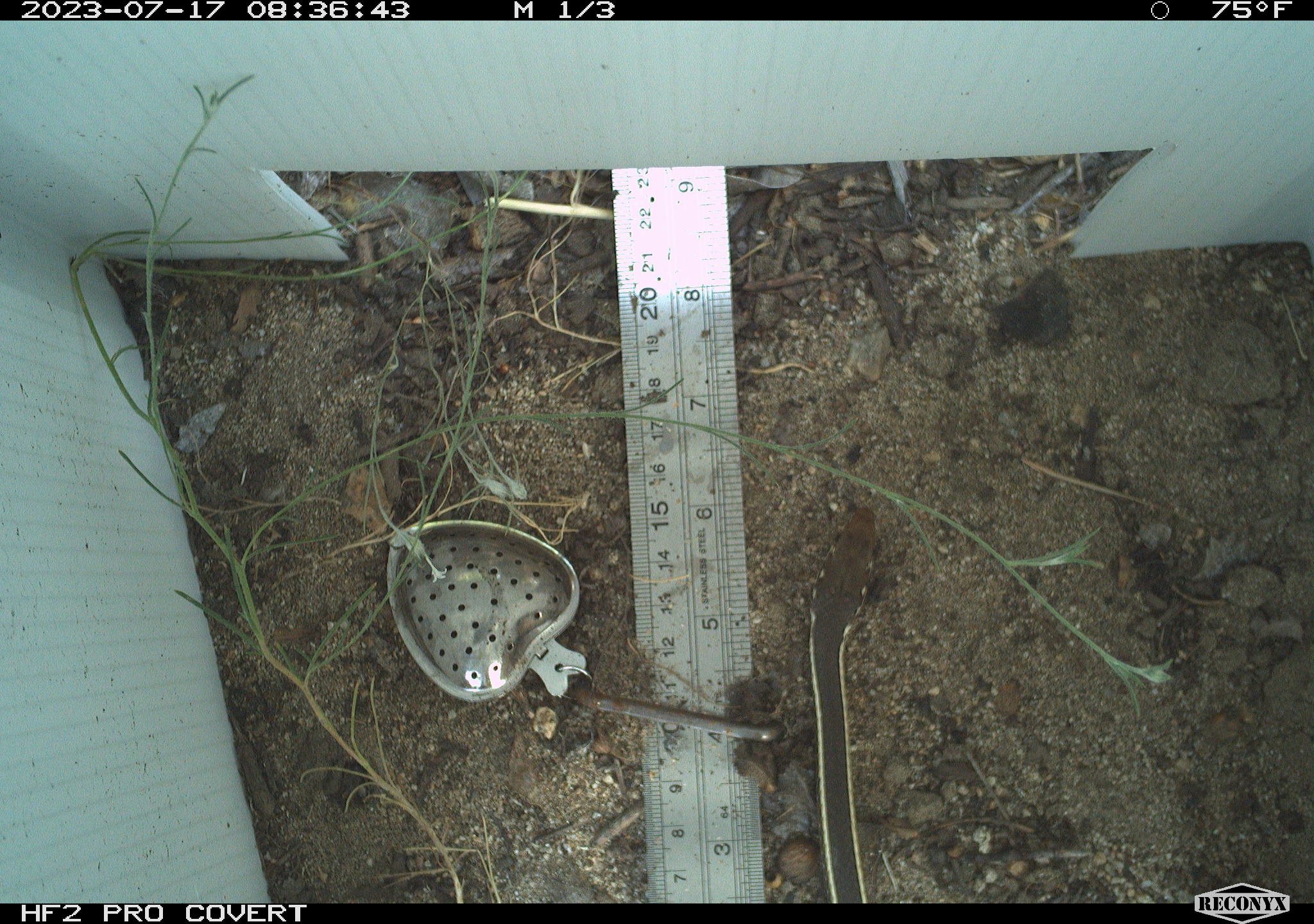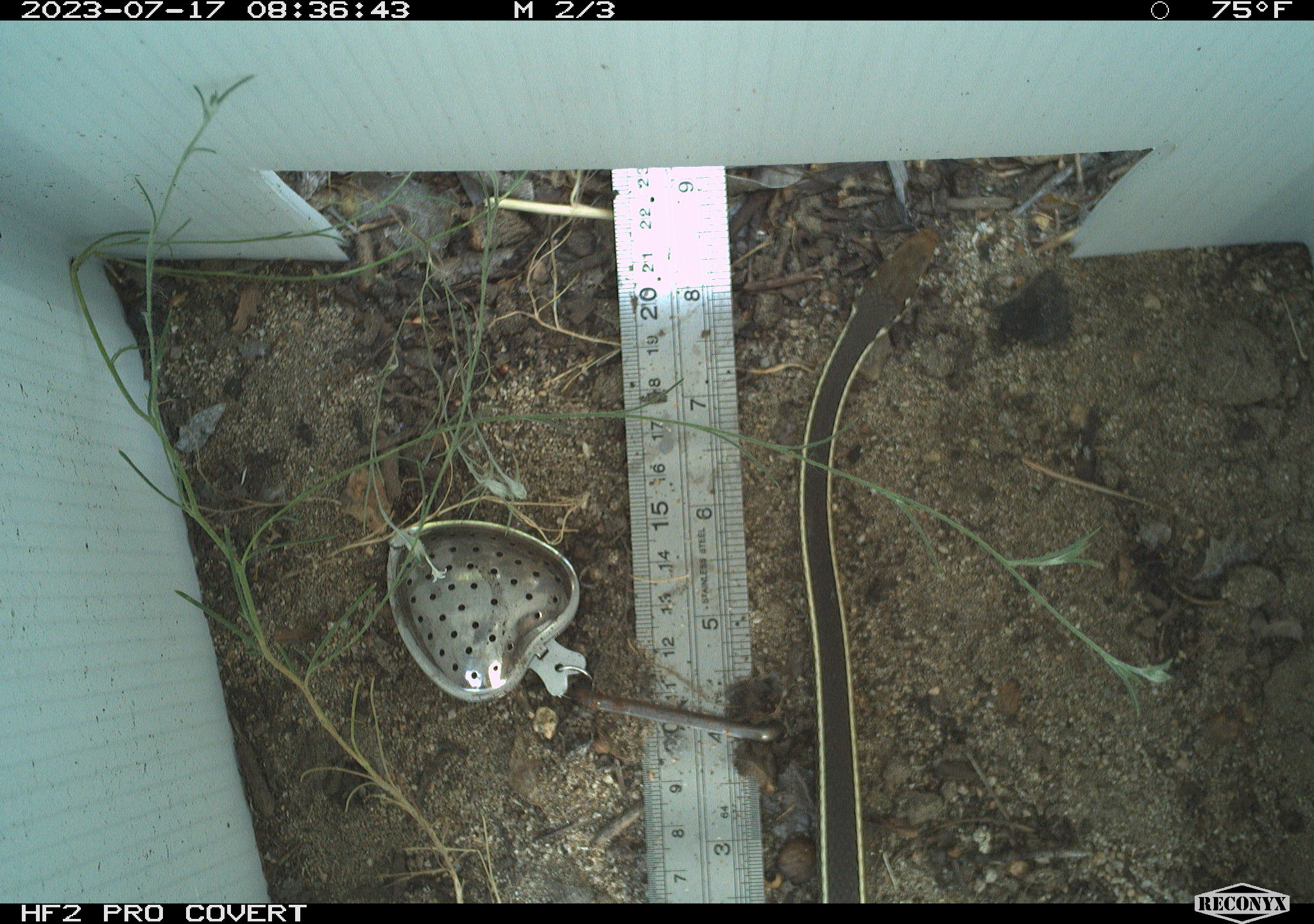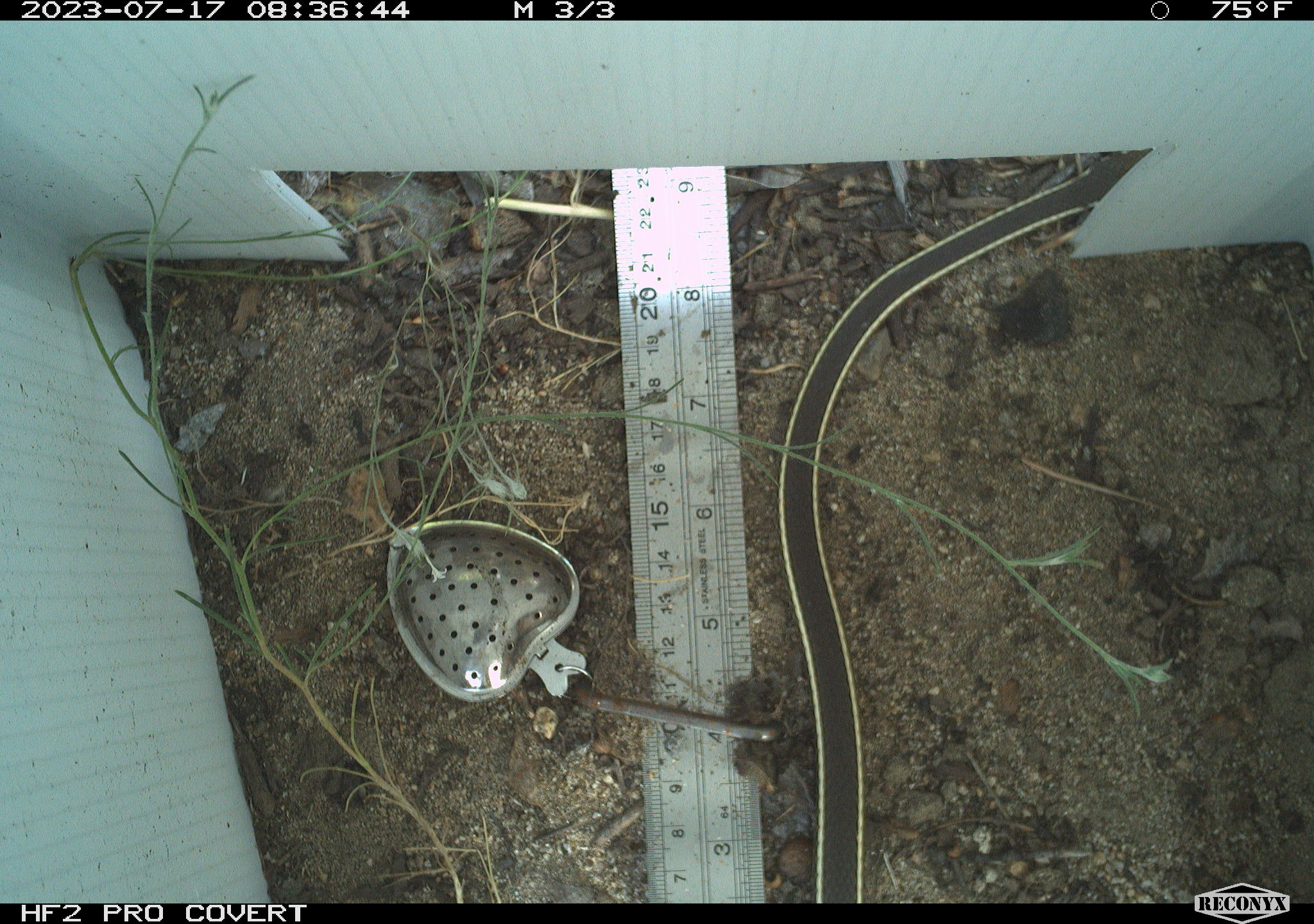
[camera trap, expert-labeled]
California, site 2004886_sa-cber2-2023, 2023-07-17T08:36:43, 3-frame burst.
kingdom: Animalia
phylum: Chordata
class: Reptilia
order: Squamata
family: Colubridae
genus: Coluber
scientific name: Coluber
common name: north american racers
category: coluber species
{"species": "coluber species (north american racers) (Coluber)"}